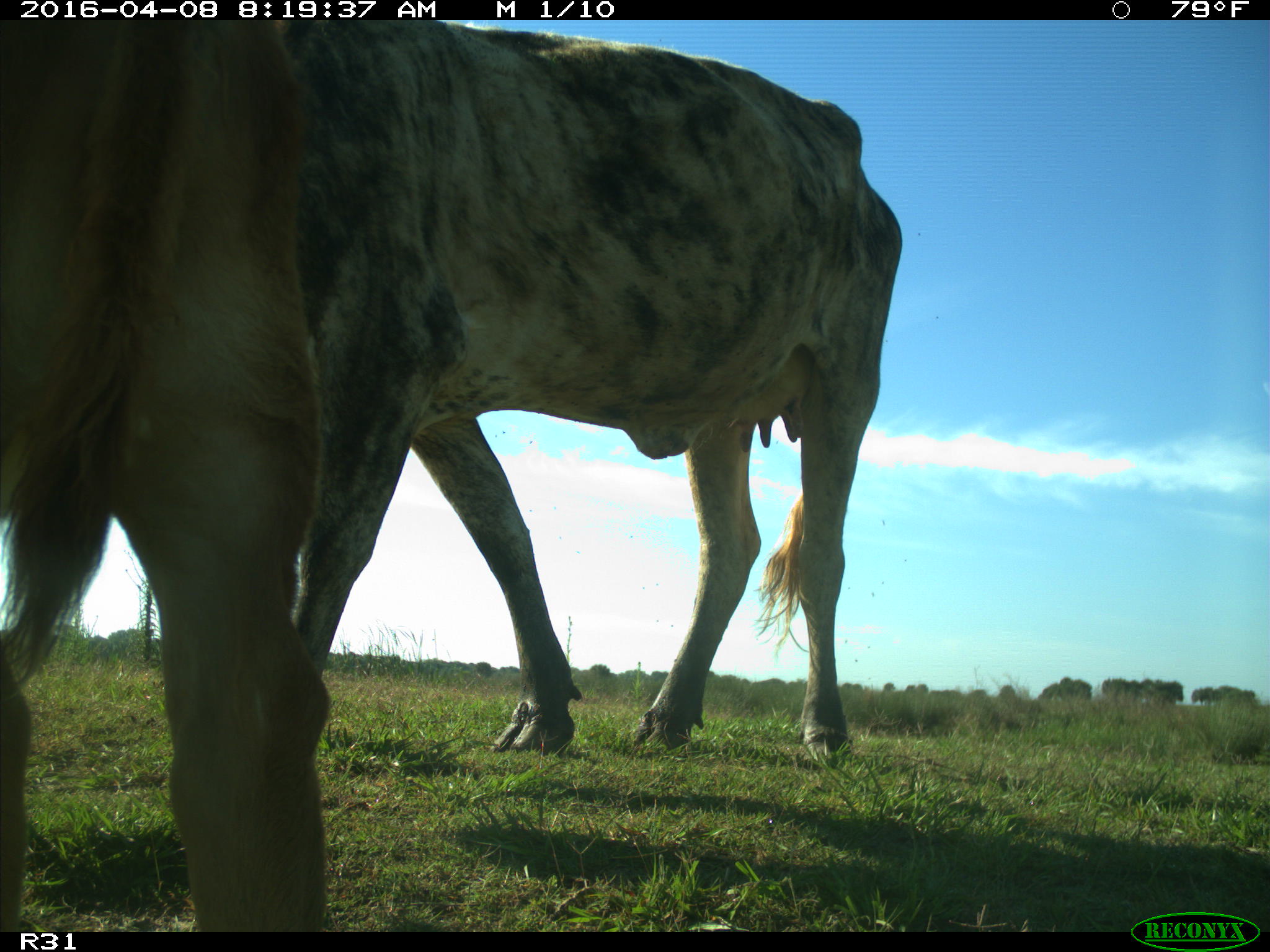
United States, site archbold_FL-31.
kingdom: Animalia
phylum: Chordata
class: Mammalia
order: Artiodactyla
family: Bovidae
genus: Bos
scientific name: Bos taurus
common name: domestic cow